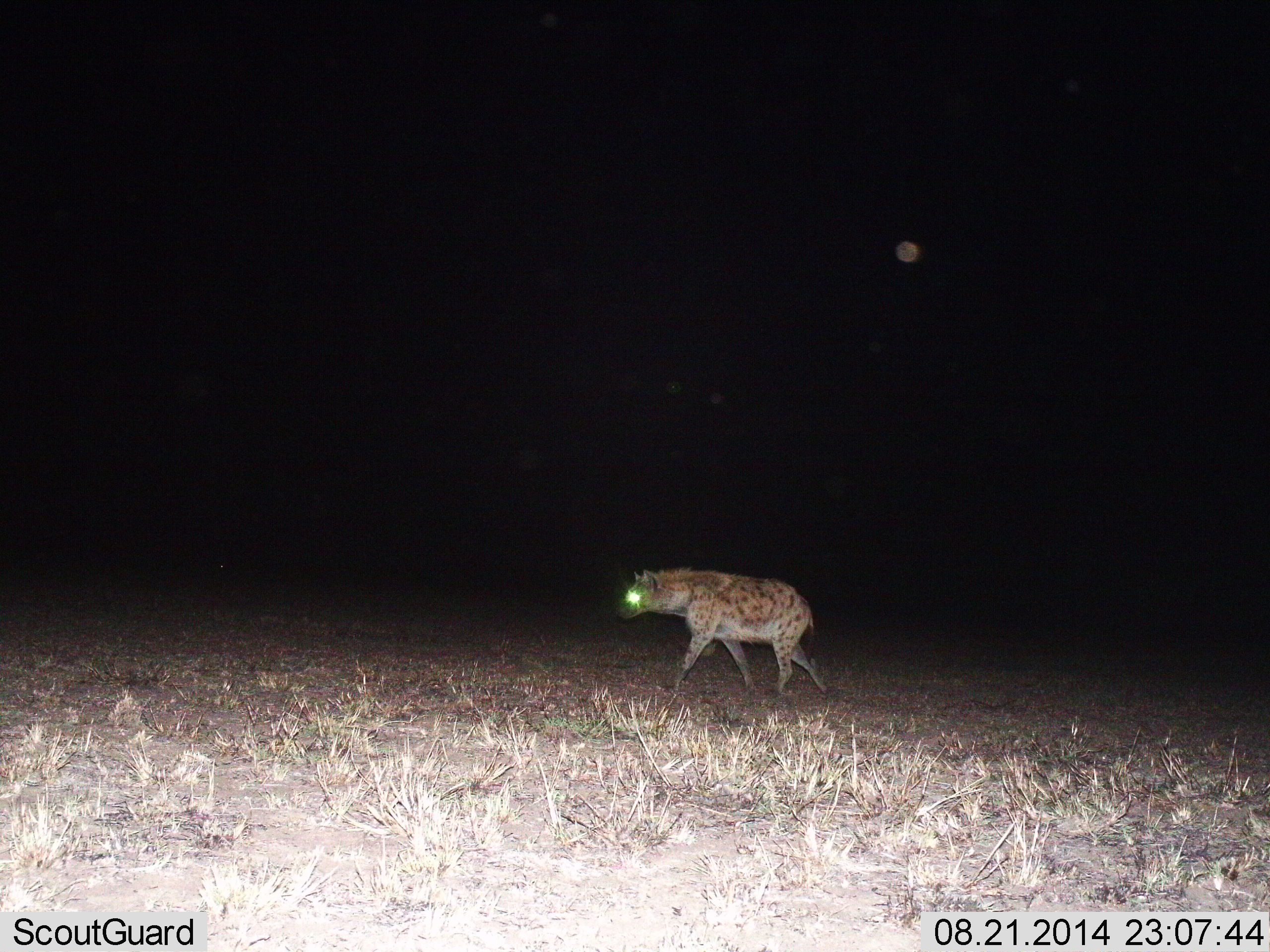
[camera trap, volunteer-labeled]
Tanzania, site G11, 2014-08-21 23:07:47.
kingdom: Animalia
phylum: Chordata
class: Mammalia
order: Carnivora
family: Hyaenidae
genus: Crocuta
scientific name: Crocuta crocuta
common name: spotted hyena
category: hyenaspotted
Hyenaspotted (spotted hyena) (Crocuta crocuta), count 1. Behavior (volunteer vote fractions): standing 20%, resting 0%, moving 80%, interacting 0%. Young present (vote fraction): 0%. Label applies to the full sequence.